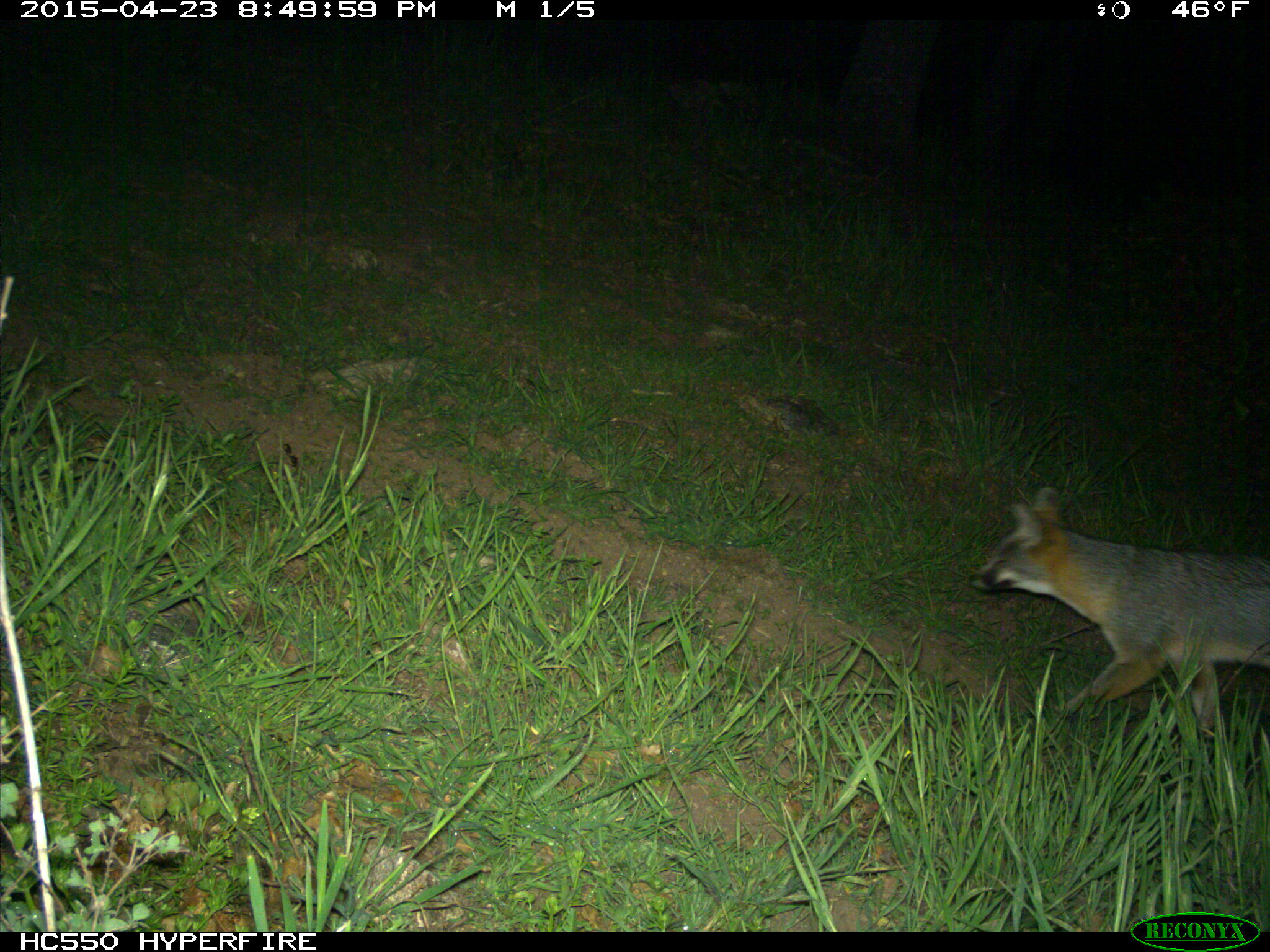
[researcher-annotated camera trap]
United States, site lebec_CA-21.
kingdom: Animalia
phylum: Chordata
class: Mammalia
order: Carnivora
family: Canidae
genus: Urocyon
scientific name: Urocyon cinereoargenteus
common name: gray fox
Urocyon cinereoargenteus (gray fox).